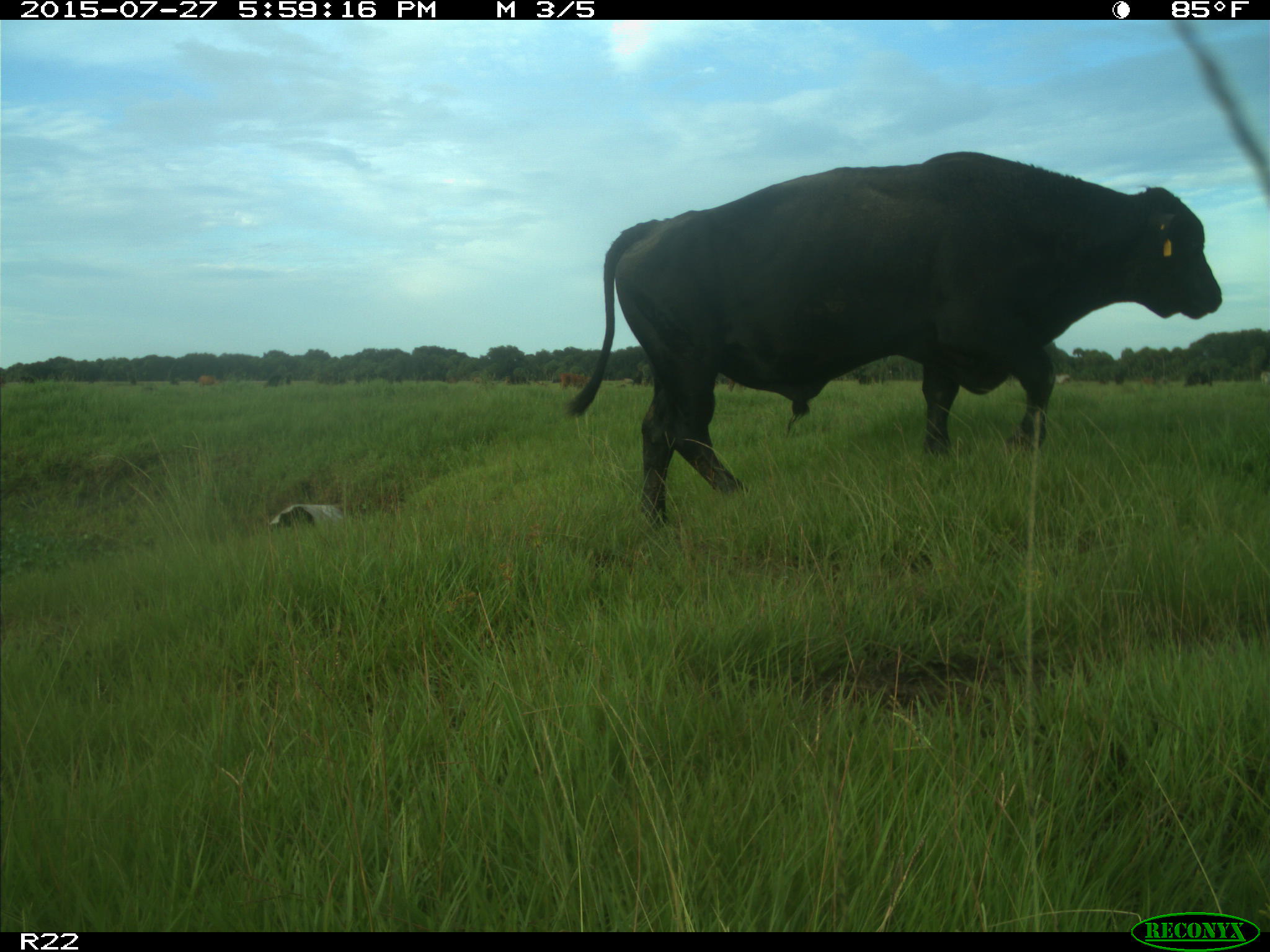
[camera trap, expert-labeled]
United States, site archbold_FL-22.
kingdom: Animalia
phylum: Chordata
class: Mammalia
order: Artiodactyla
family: Bovidae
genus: Bos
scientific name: Bos taurus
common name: domestic cow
Bos taurus (domestic cow).